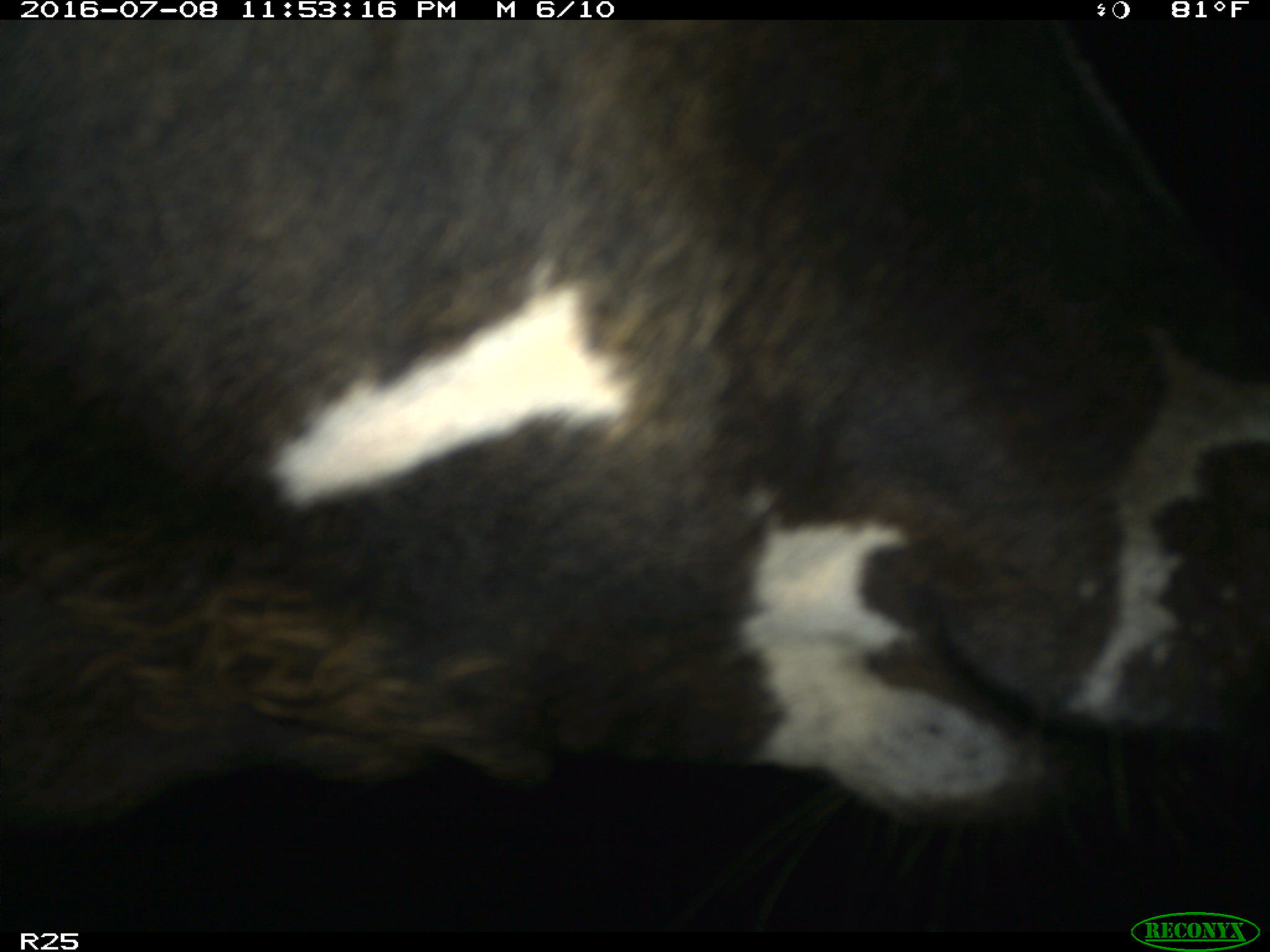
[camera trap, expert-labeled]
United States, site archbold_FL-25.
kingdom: Animalia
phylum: Chordata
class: Mammalia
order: Artiodactyla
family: Bovidae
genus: Bos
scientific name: Bos taurus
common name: domestic cow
Bos taurus (domestic cow).